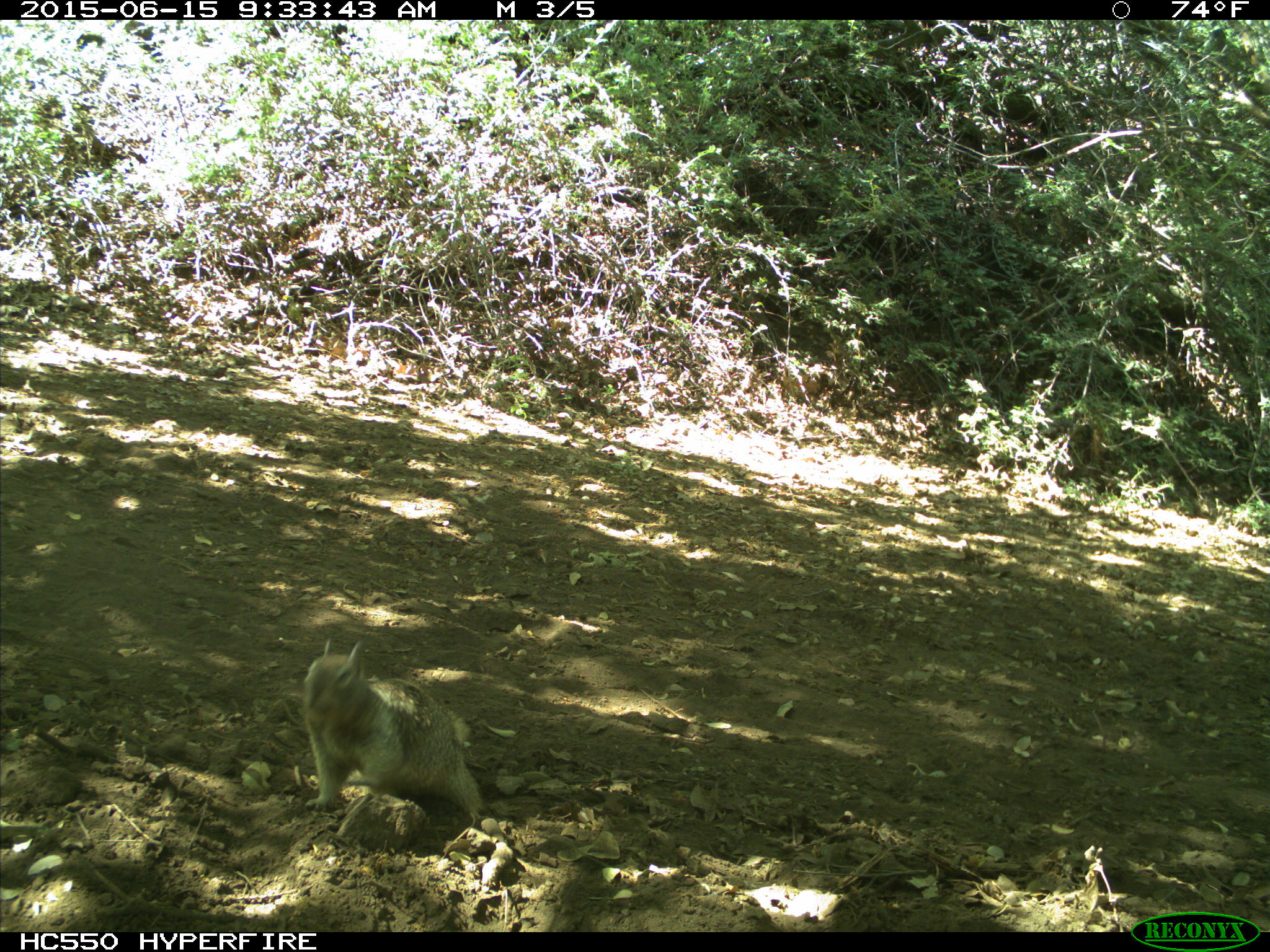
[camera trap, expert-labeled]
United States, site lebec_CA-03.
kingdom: Animalia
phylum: Chordata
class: Mammalia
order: Rodentia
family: Sciuridae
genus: Otospermophilus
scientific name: Otospermophilus beecheyi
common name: california ground squirrel